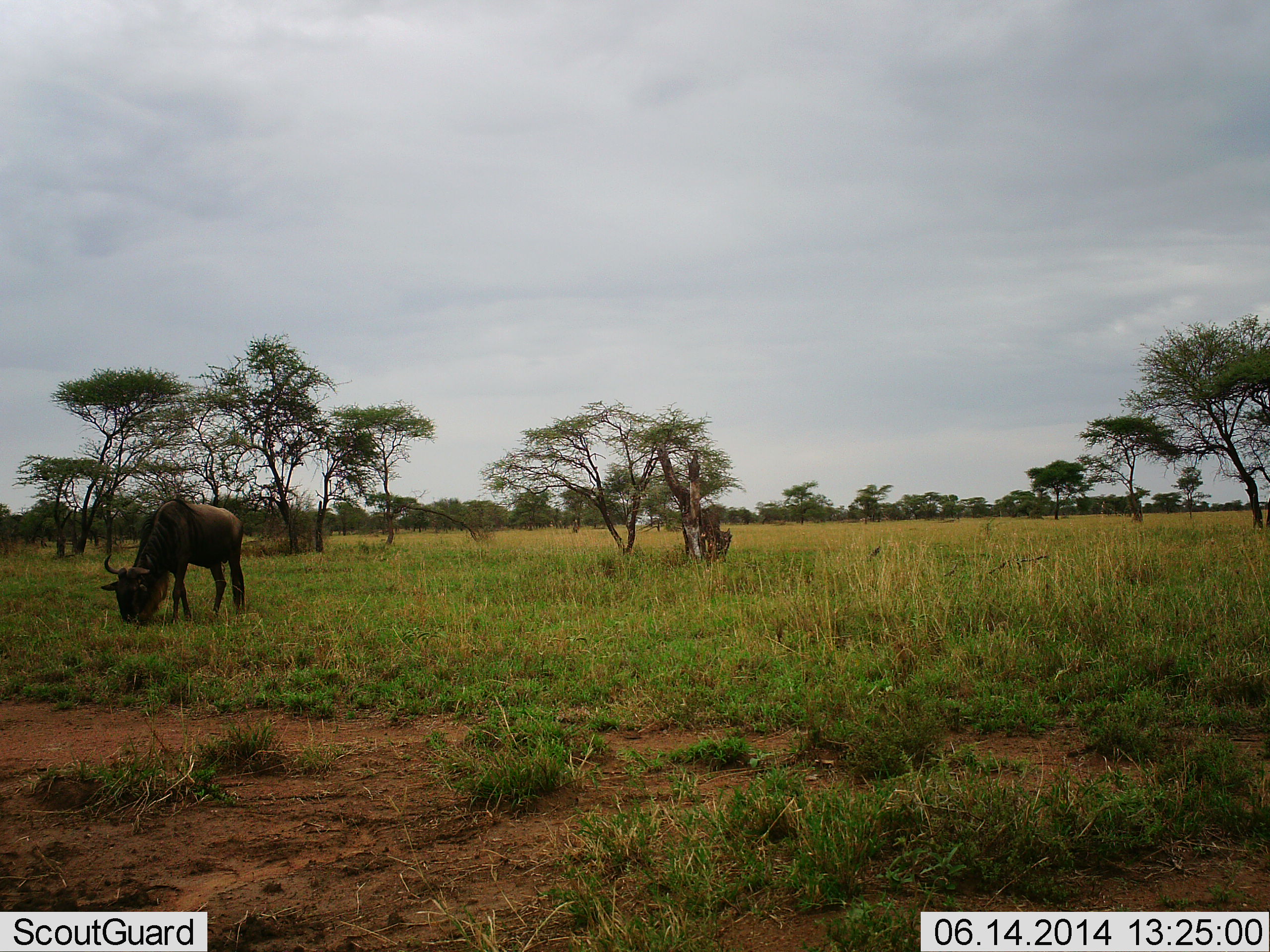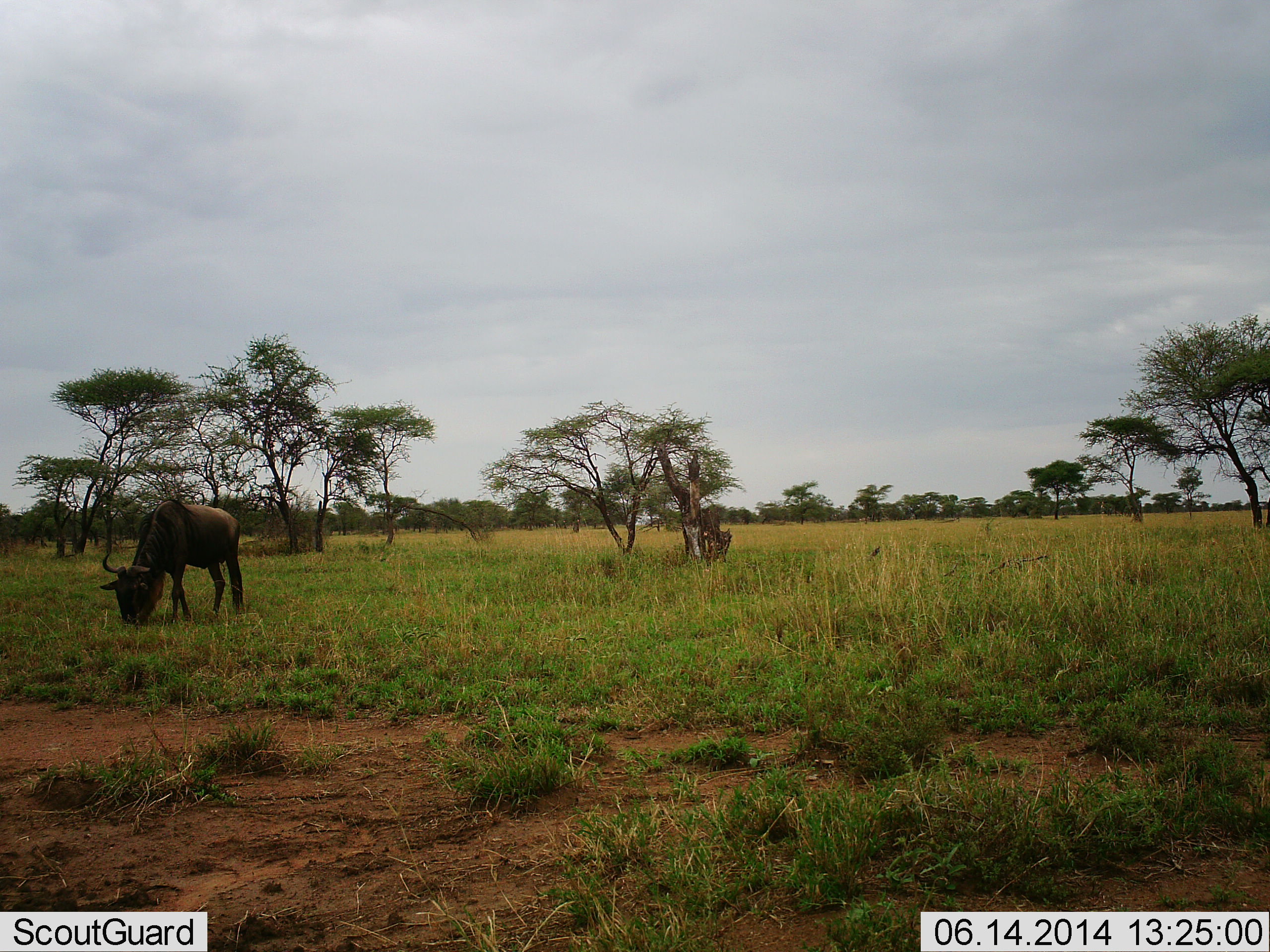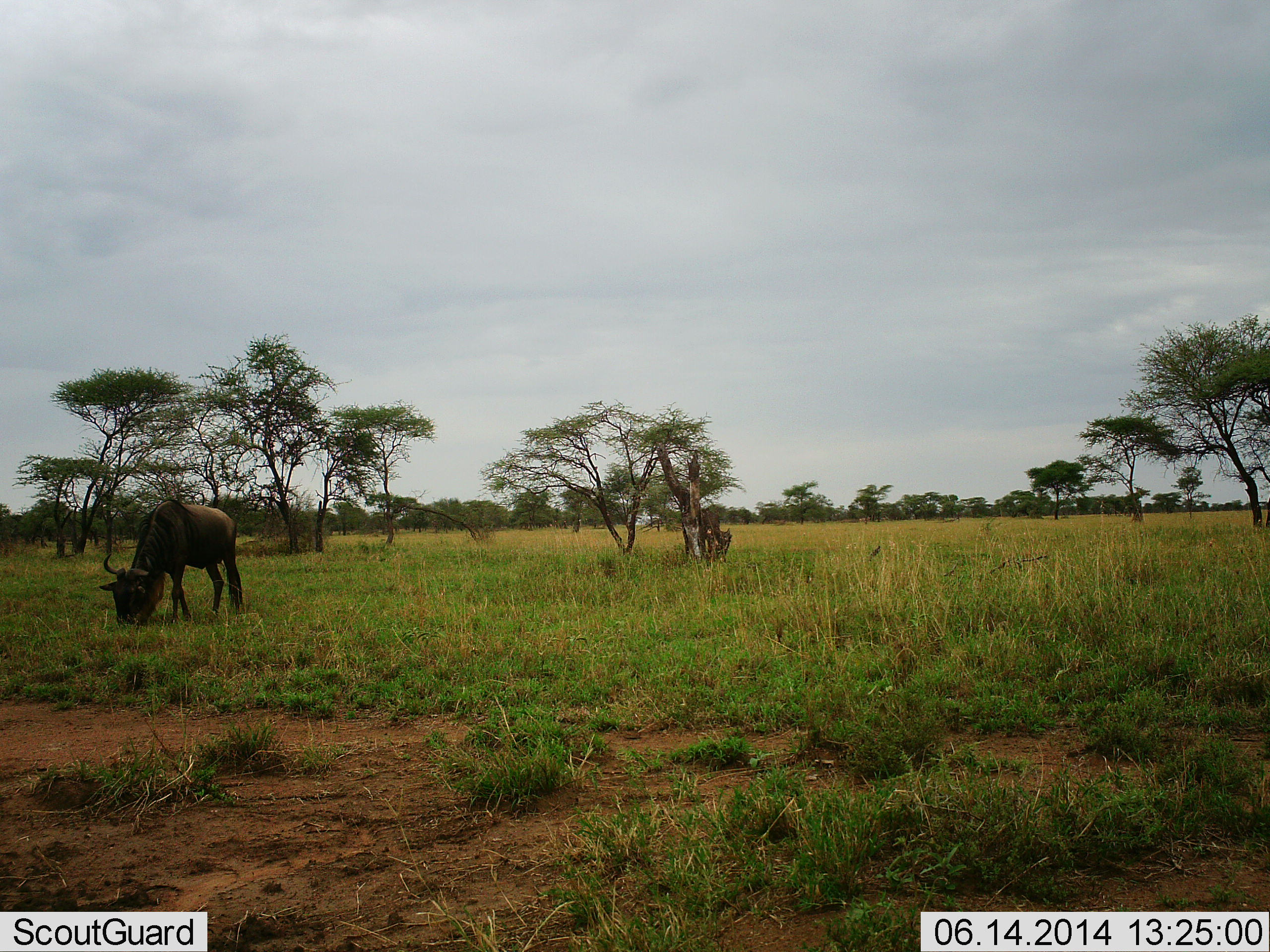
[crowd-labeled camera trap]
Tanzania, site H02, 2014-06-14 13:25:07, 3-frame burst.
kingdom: Animalia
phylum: Chordata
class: Mammalia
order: Artiodactyla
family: Bovidae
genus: Connochaetes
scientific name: Connochaetes taurinus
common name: blue wildebeest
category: wildebeest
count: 1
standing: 11%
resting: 0%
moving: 0%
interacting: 0%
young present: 0%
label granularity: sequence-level